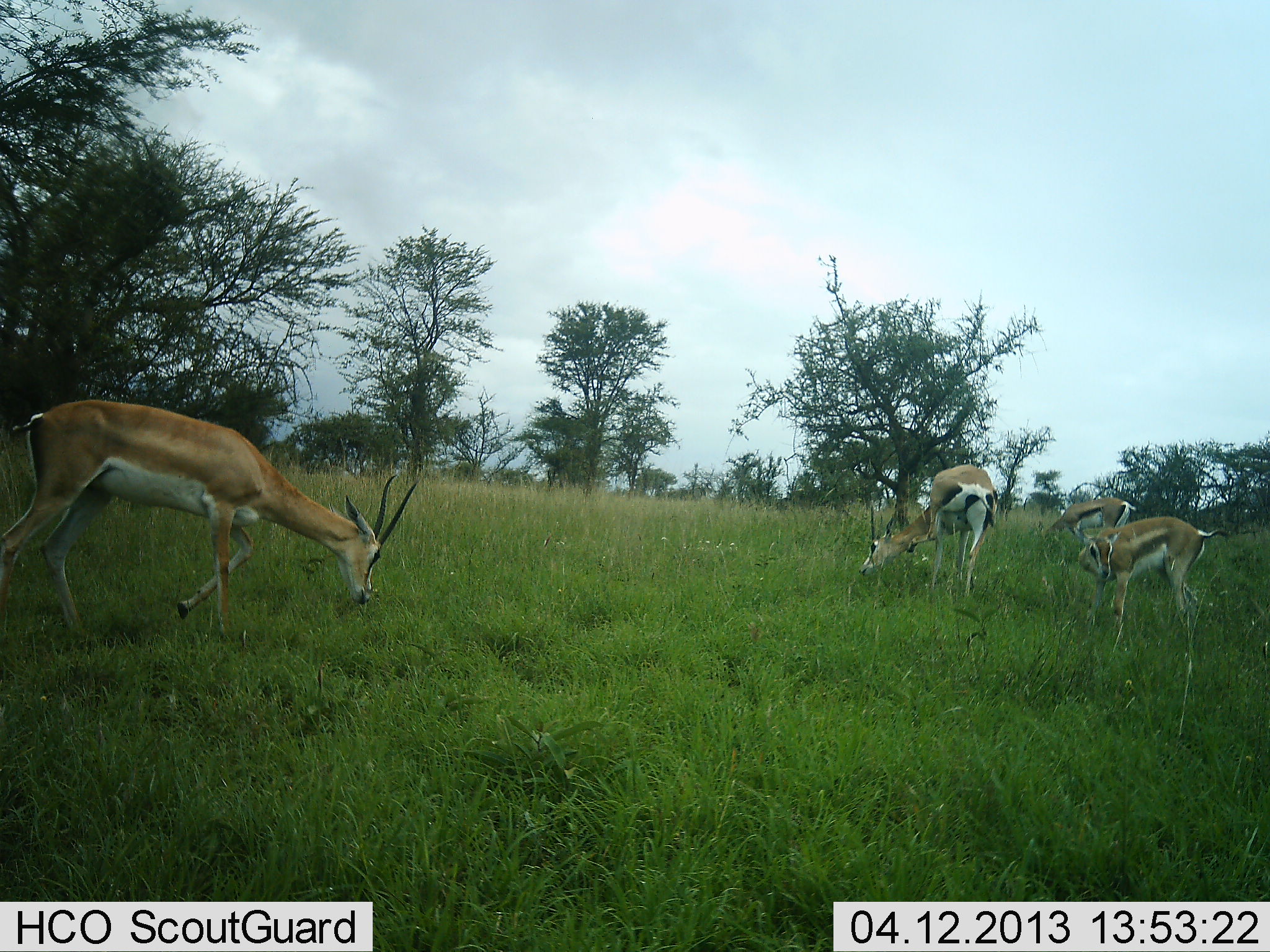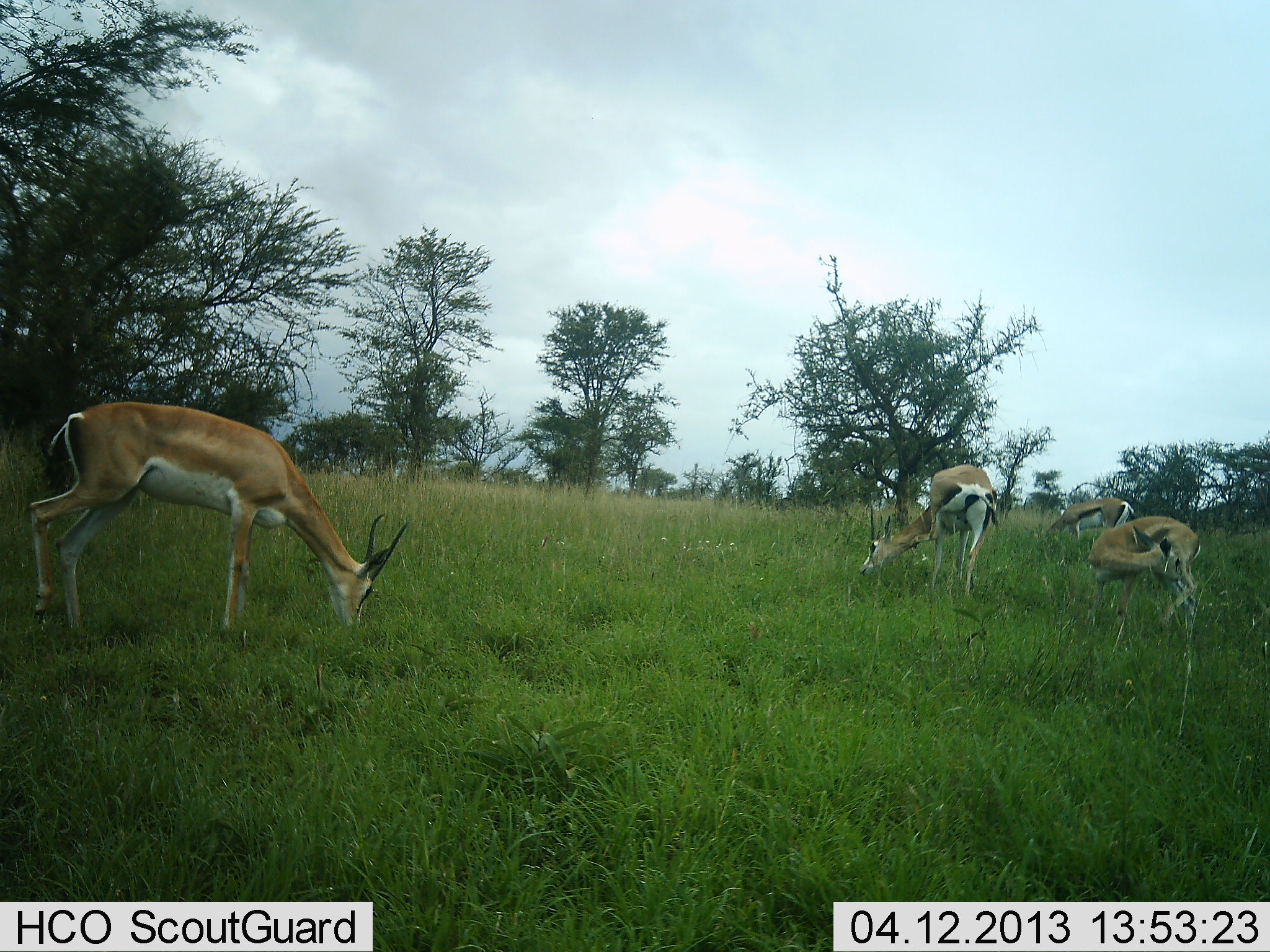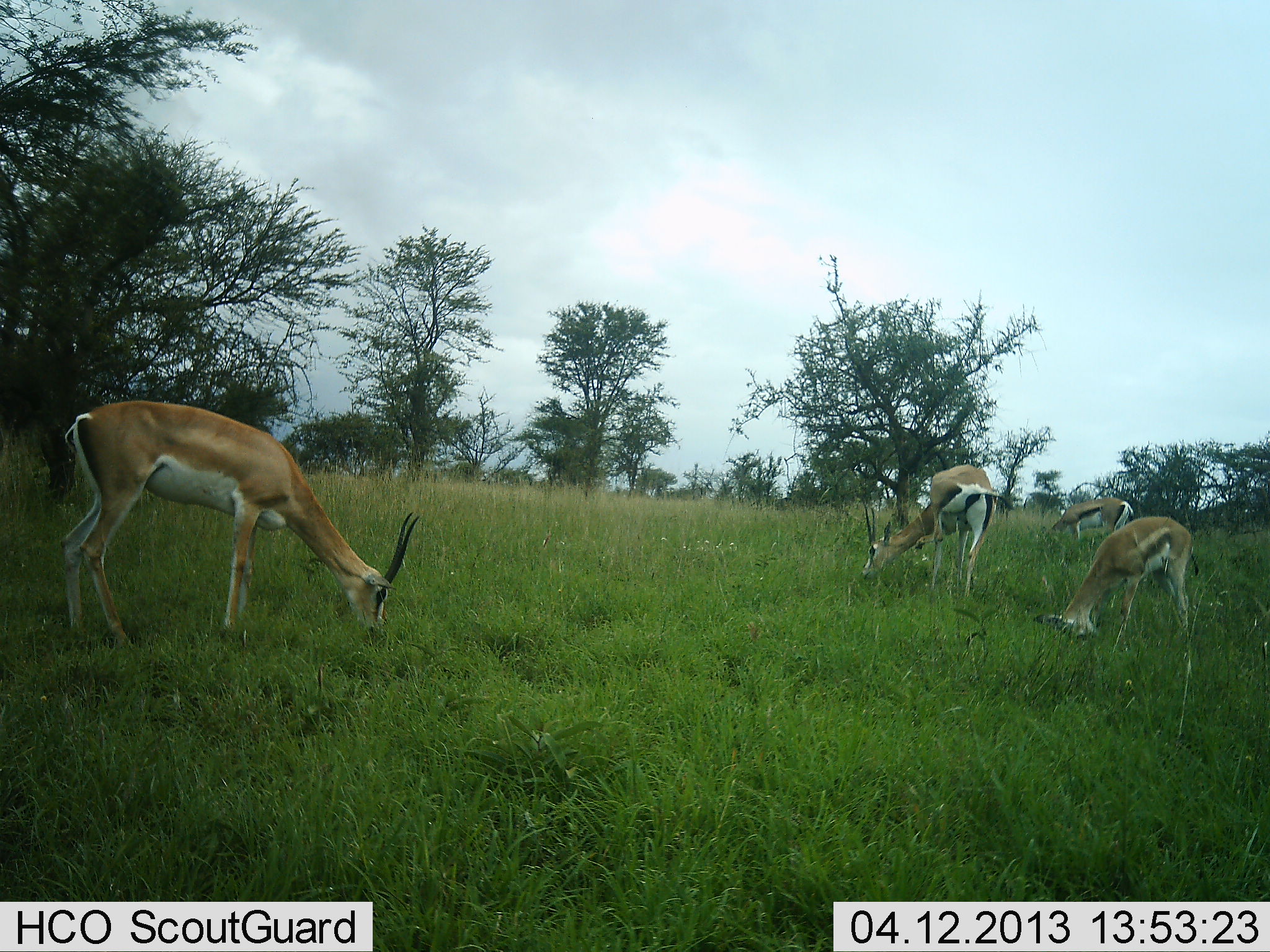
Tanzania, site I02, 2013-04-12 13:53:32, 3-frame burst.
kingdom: Animalia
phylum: Chordata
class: Mammalia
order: Artiodactyla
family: Bovidae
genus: Nanger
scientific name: Nanger granti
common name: grant's gazelle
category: gazellegrants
Gazellegrants (grant's gazelle) (Nanger granti), count 4. Behavior (volunteer vote fractions): standing 46%, resting 0%, moving 8%, interacting 0%. Young present (vote fraction): 15%. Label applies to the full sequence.